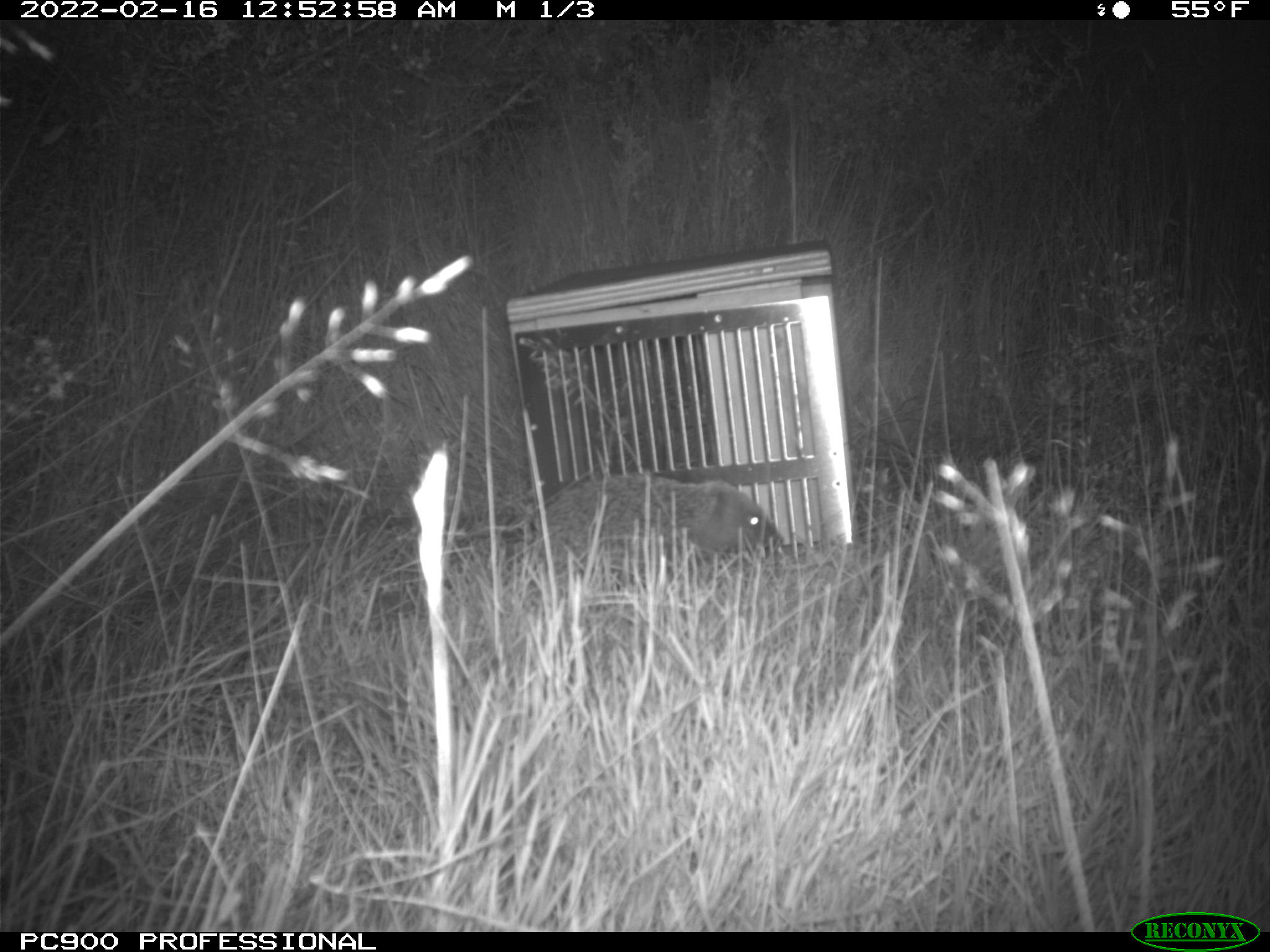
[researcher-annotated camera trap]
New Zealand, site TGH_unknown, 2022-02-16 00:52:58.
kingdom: Animalia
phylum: Chordata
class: Mammalia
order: Eulipotyphla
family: Erinaceidae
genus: Erinaceus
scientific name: Erinaceus europaeus europaeus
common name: european hedgehog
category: hedgehog